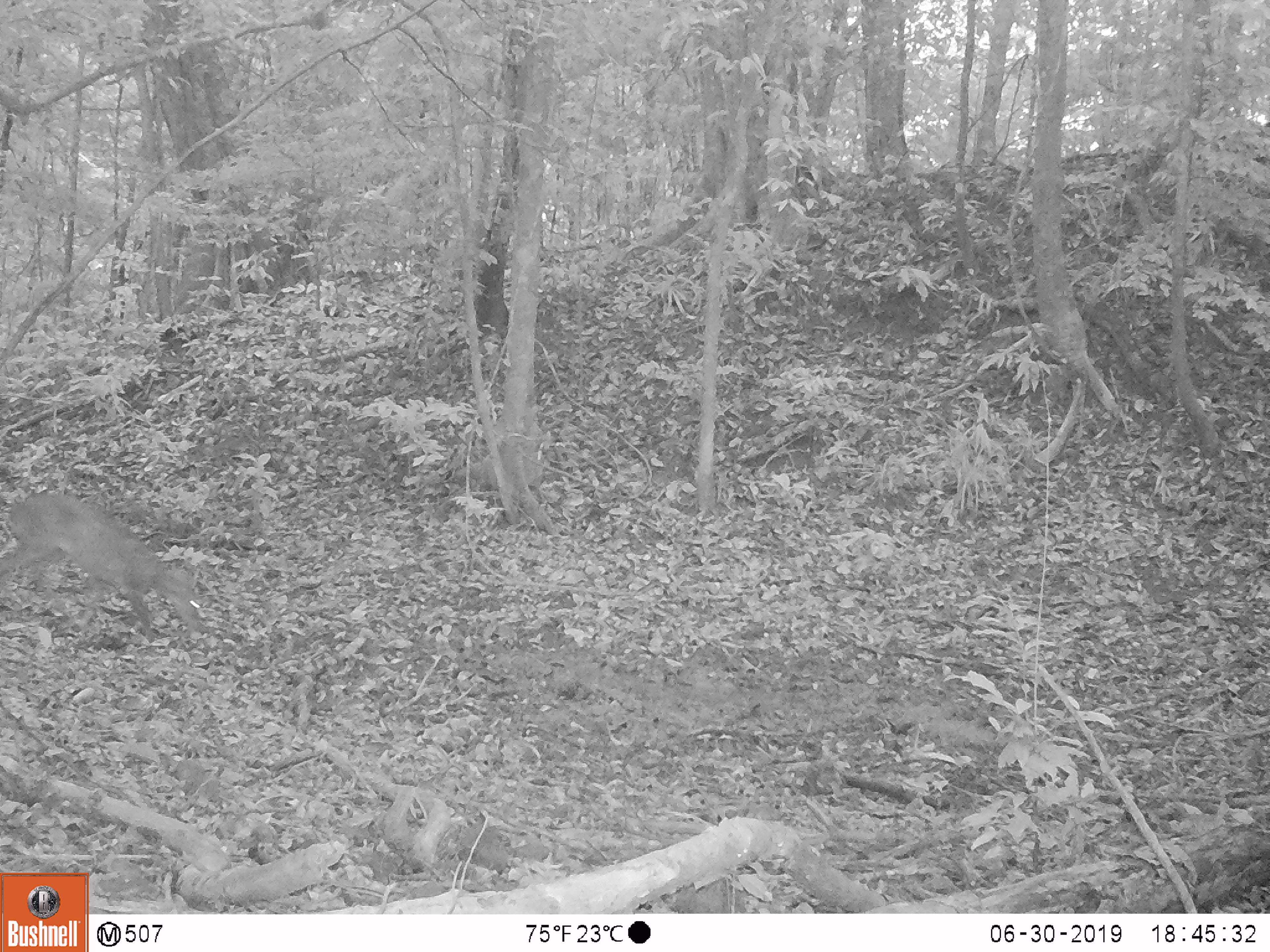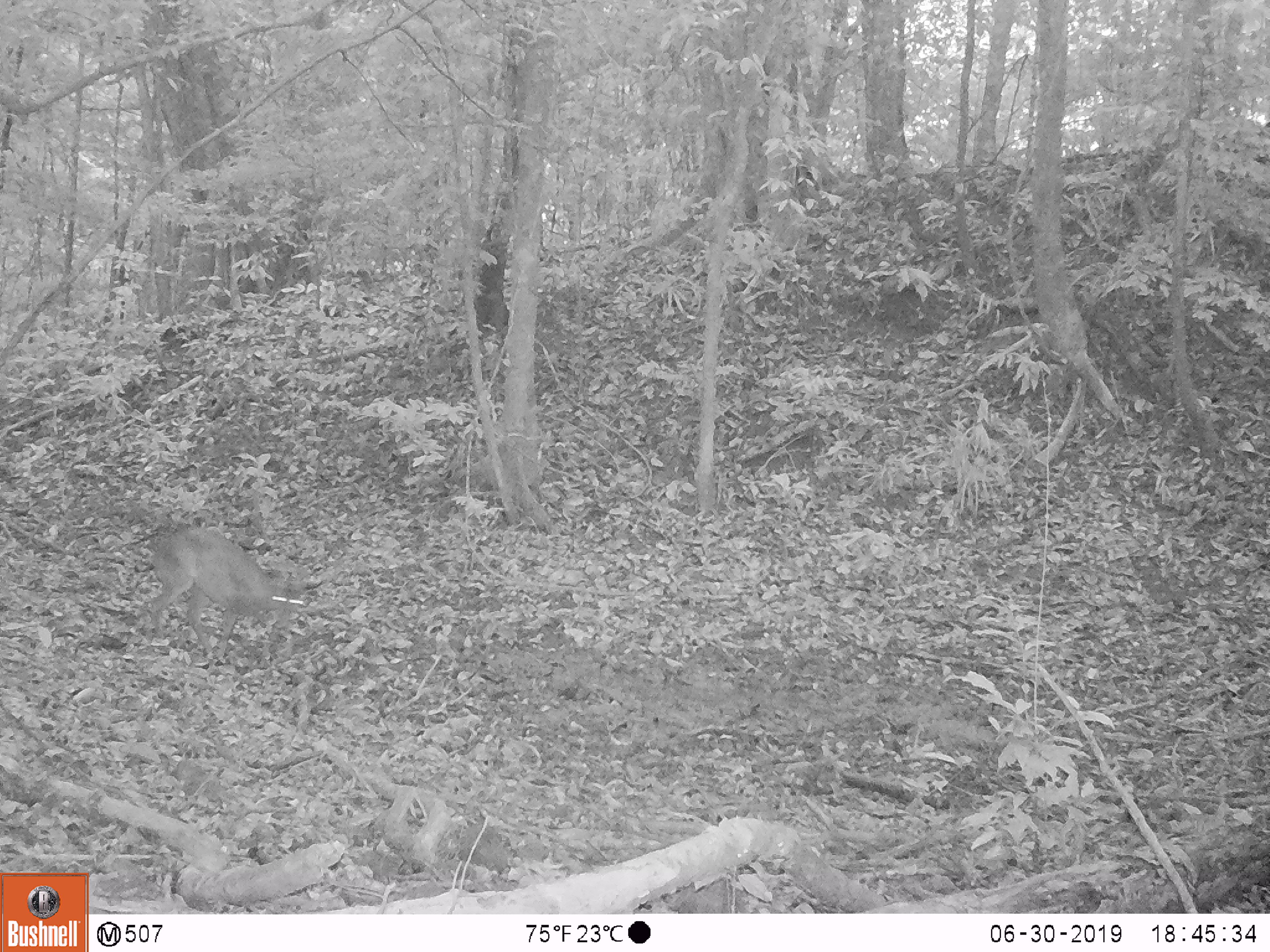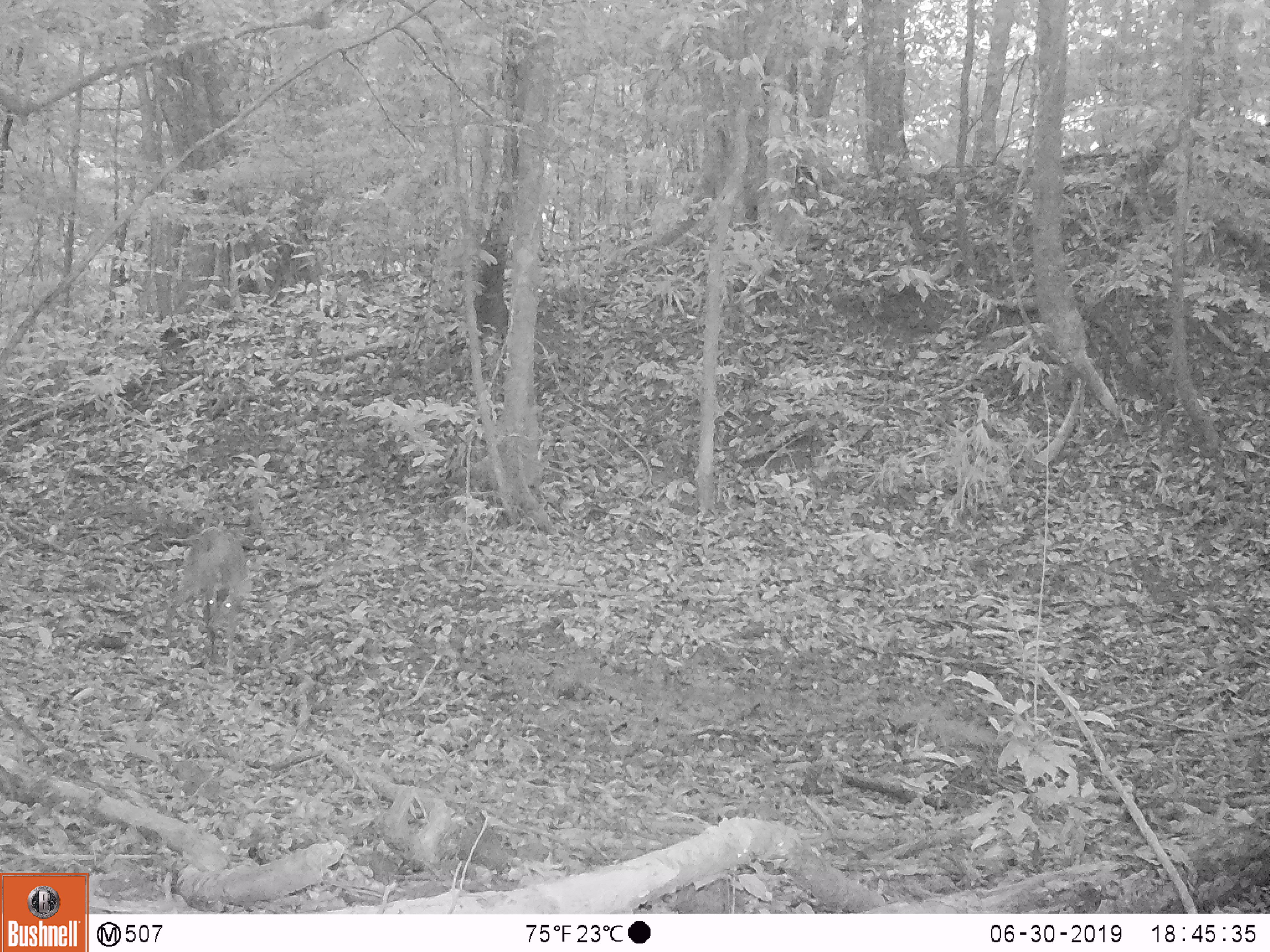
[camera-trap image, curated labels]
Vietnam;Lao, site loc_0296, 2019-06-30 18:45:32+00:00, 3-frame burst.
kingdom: Animalia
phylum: Chordata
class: Mammalia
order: Artiodactyla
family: Cervidae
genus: Muntiacus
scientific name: Muntiacus vuquangensis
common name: large-antlered muntjac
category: large antlered muntjac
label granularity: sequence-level